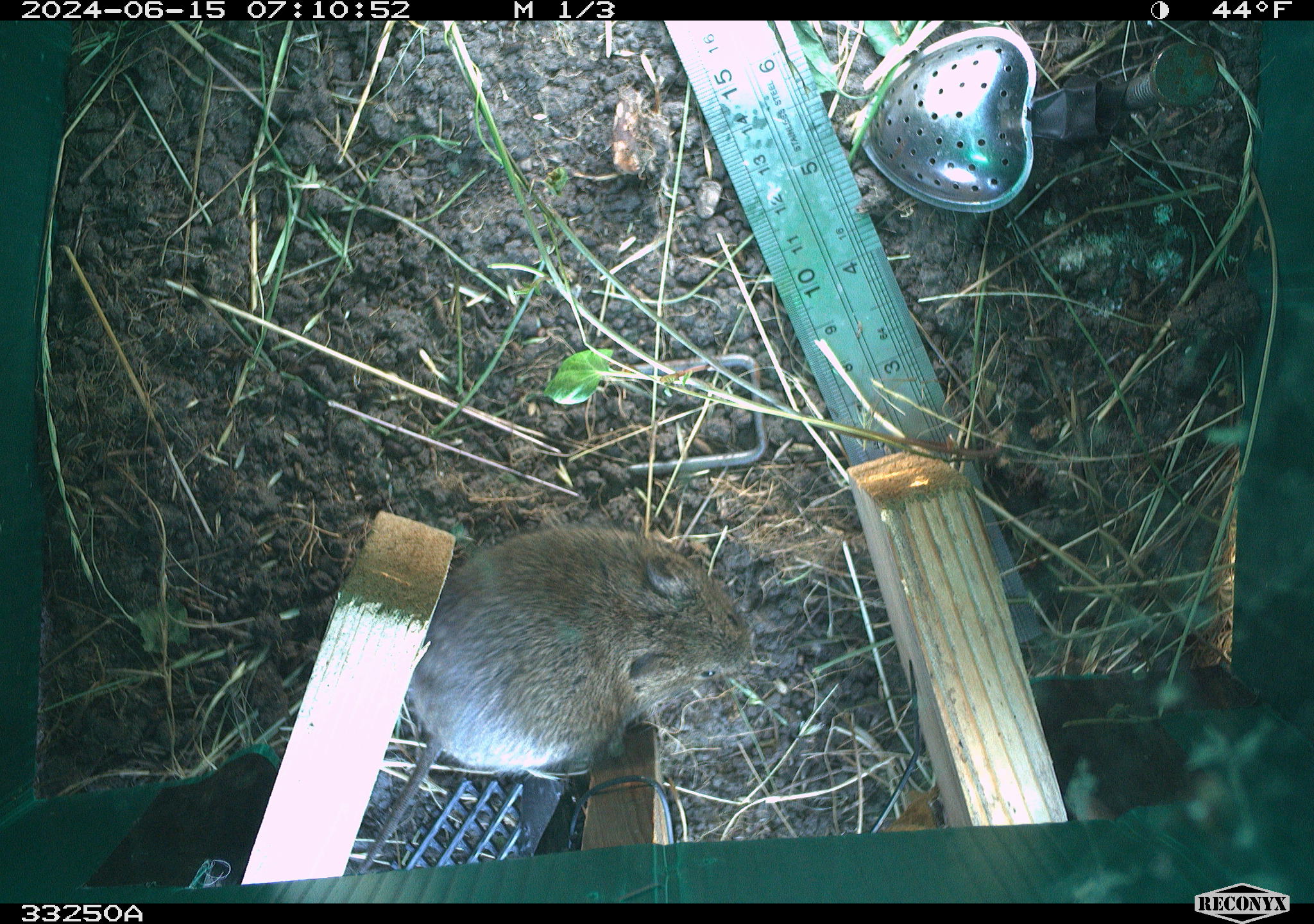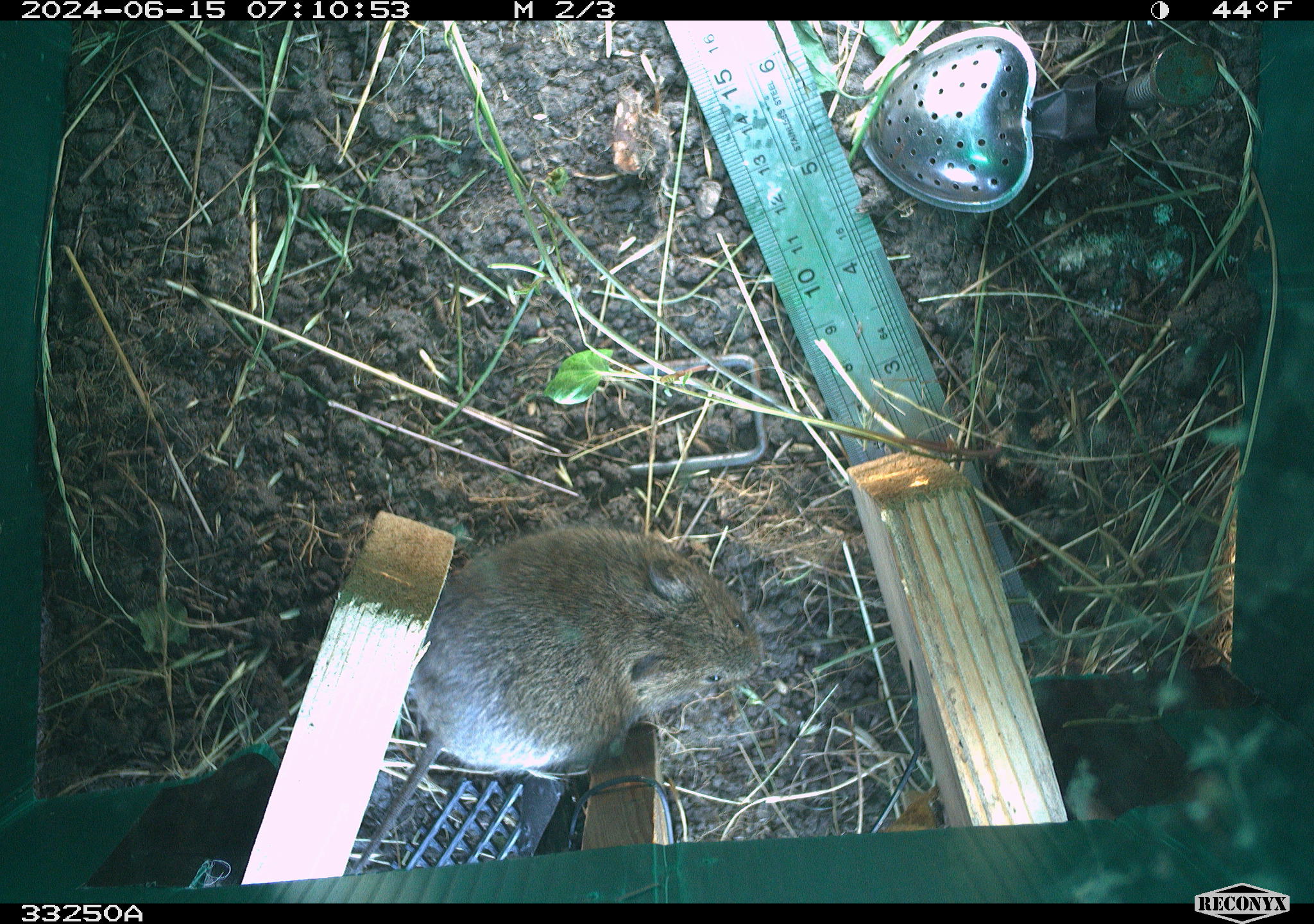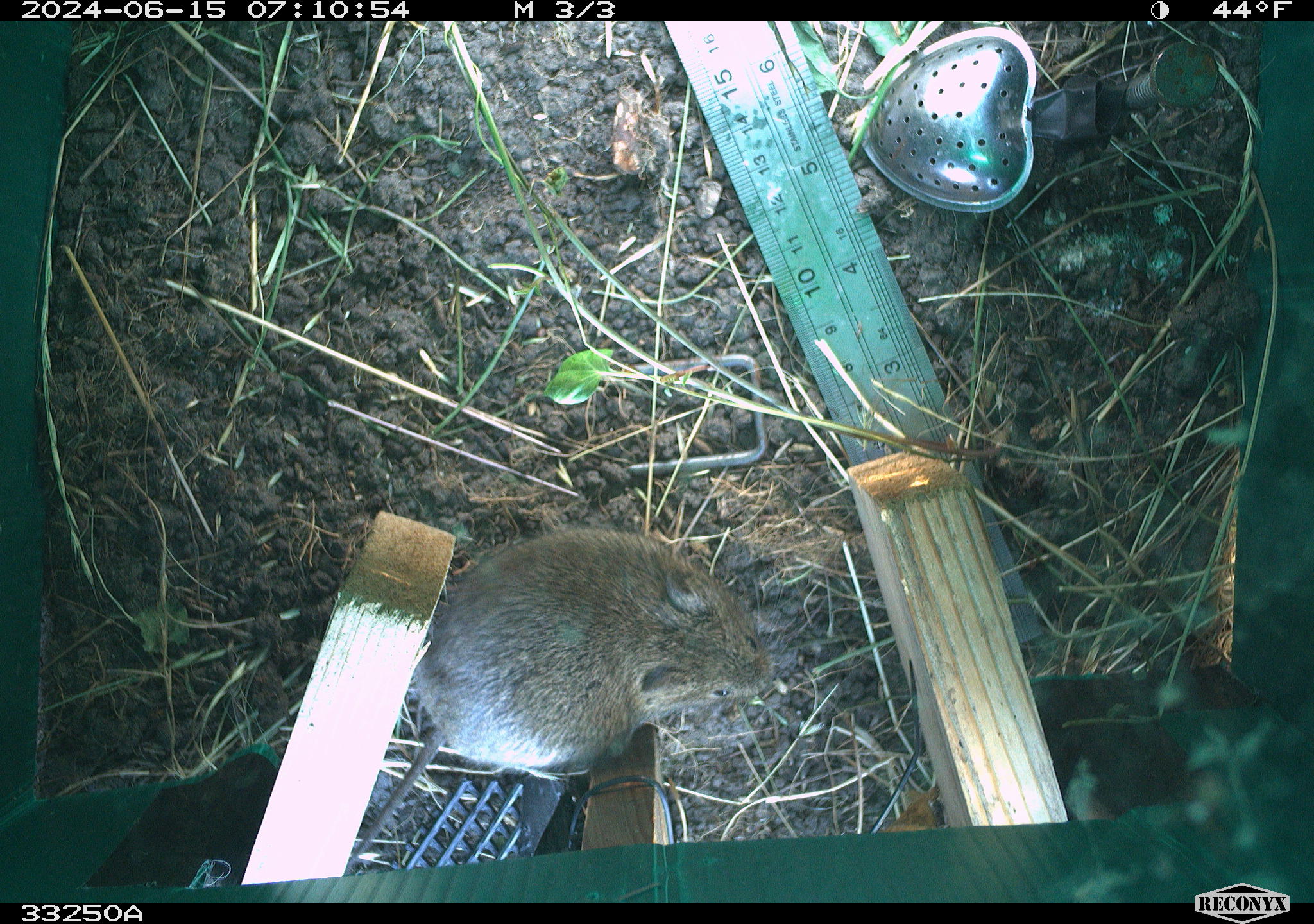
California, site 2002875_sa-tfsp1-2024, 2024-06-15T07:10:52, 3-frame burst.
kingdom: Animalia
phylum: Chordata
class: Mammalia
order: Rodentia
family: Cricetidae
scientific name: Arvicolinae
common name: voles, lemmings, and muskrats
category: arvicolinae subfamily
Arvicolinae subfamily (voles, lemmings, and muskrats) (Arvicolinae).